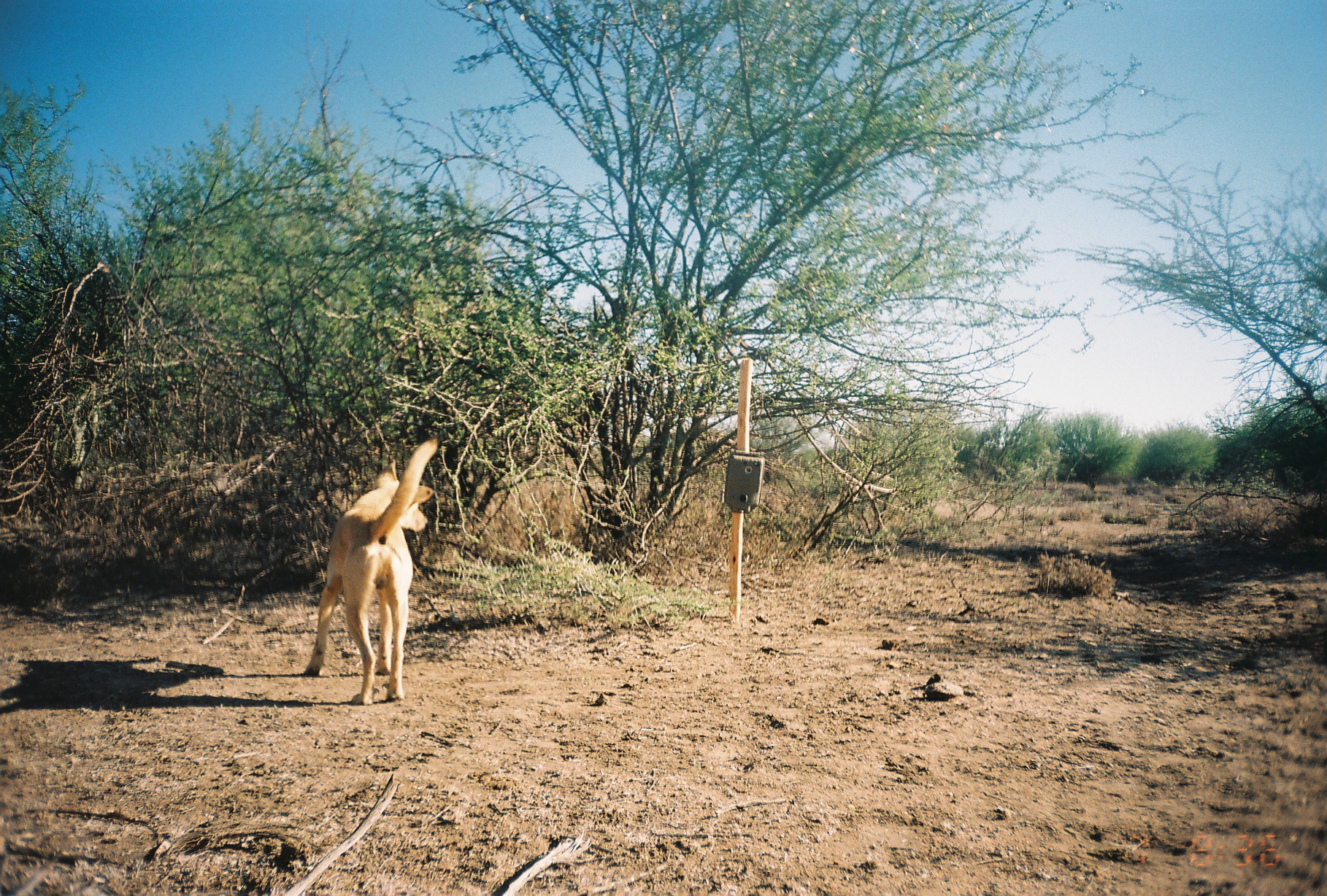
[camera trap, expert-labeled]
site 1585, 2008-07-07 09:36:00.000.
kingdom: Animalia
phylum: Chordata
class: Mammalia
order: Carnivora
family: Canidae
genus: Canis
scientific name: Canis familiaris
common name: domestic dog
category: canis lupus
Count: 1.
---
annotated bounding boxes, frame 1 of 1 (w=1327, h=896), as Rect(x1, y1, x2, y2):
canis lupus: Rect(301, 437, 438, 706)